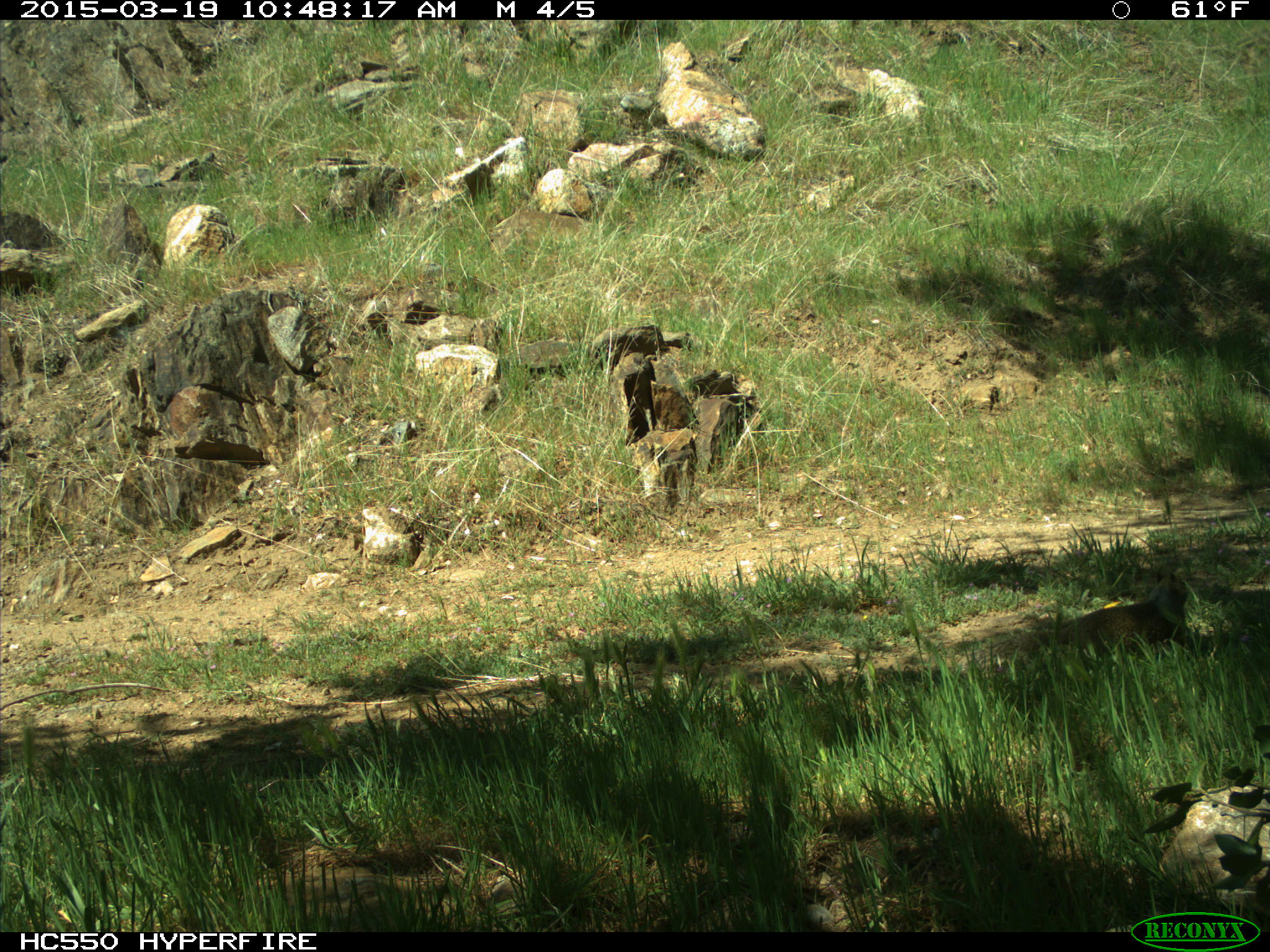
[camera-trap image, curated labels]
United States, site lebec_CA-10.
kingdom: Animalia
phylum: Chordata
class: Mammalia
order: Rodentia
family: Sciuridae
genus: Otospermophilus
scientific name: Otospermophilus beecheyi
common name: california ground squirrel